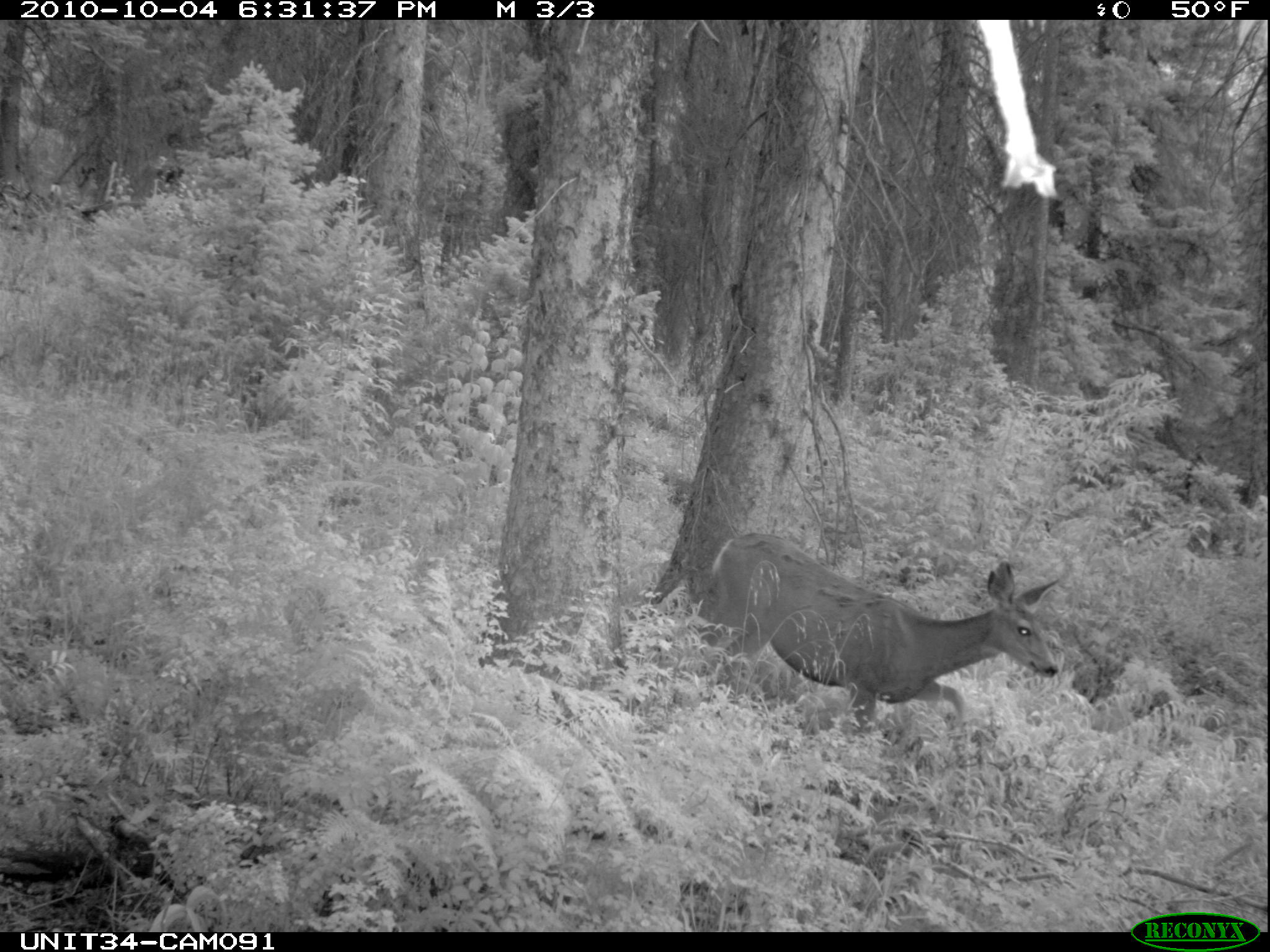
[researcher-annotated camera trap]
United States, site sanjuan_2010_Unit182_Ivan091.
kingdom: Animalia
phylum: Chordata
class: Mammalia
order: Artiodactyla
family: Cervidae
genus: Odocoileus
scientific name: Odocoileus hemionus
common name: mule deer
Odocoileus hemionus (mule deer).